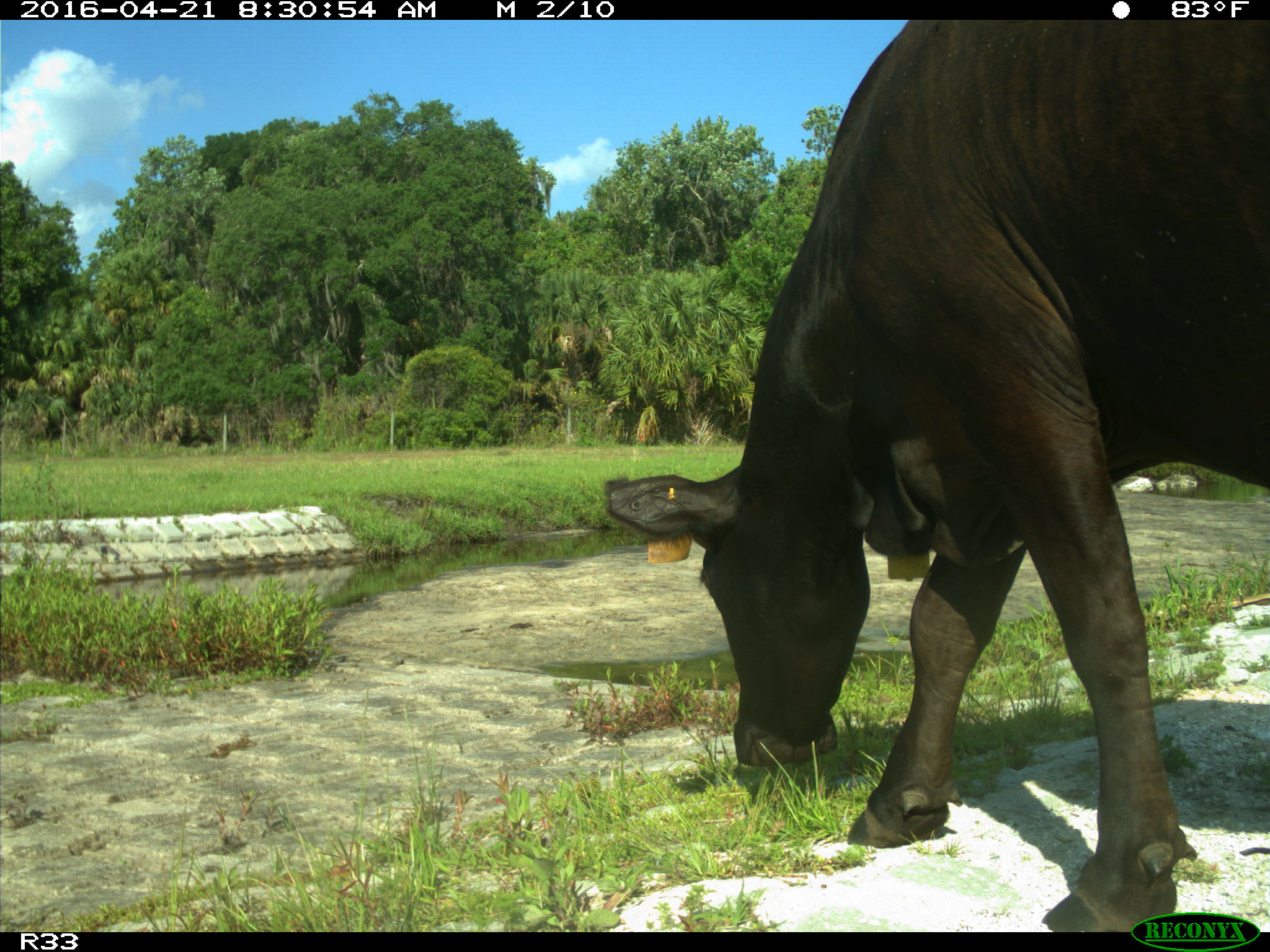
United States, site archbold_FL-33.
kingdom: Animalia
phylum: Chordata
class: Mammalia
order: Artiodactyla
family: Bovidae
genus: Bos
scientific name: Bos taurus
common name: domestic cow